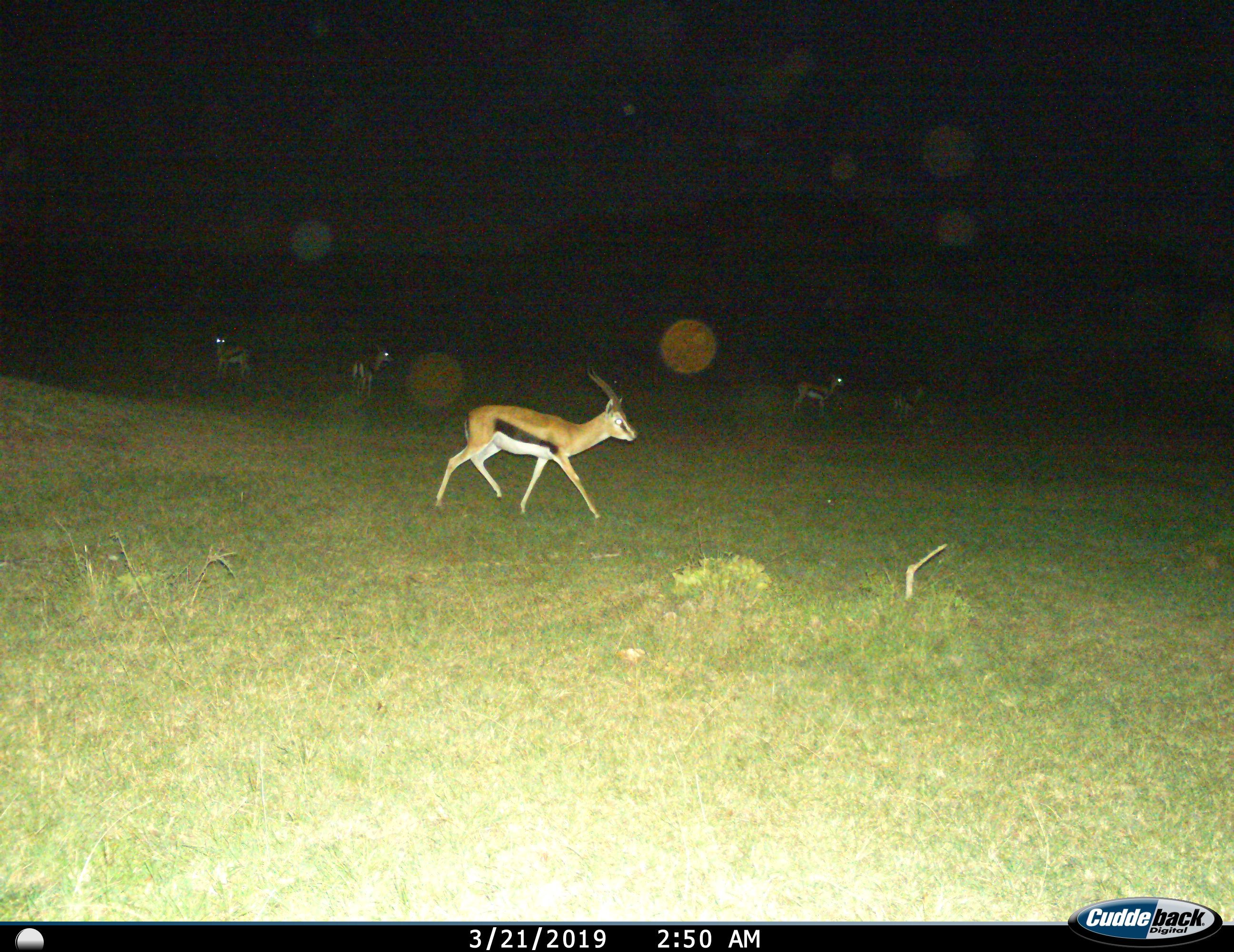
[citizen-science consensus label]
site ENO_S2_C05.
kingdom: Animalia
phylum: Chordata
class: Mammalia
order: Artiodactyla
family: Bovidae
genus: Eudorcas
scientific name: Eudorcas thomsonii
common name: thomson's gazelle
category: gazellethomsons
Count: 5.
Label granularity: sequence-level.